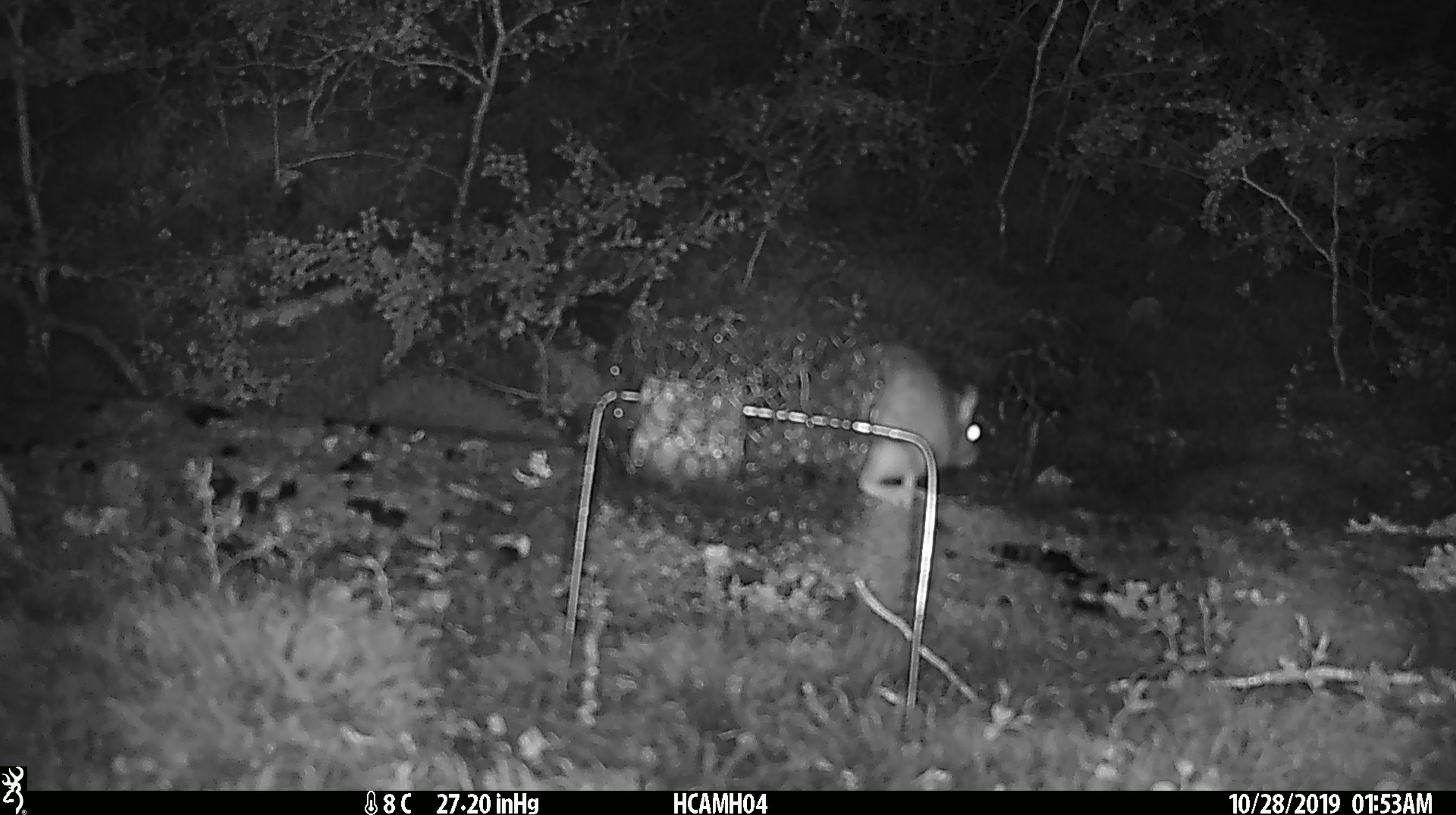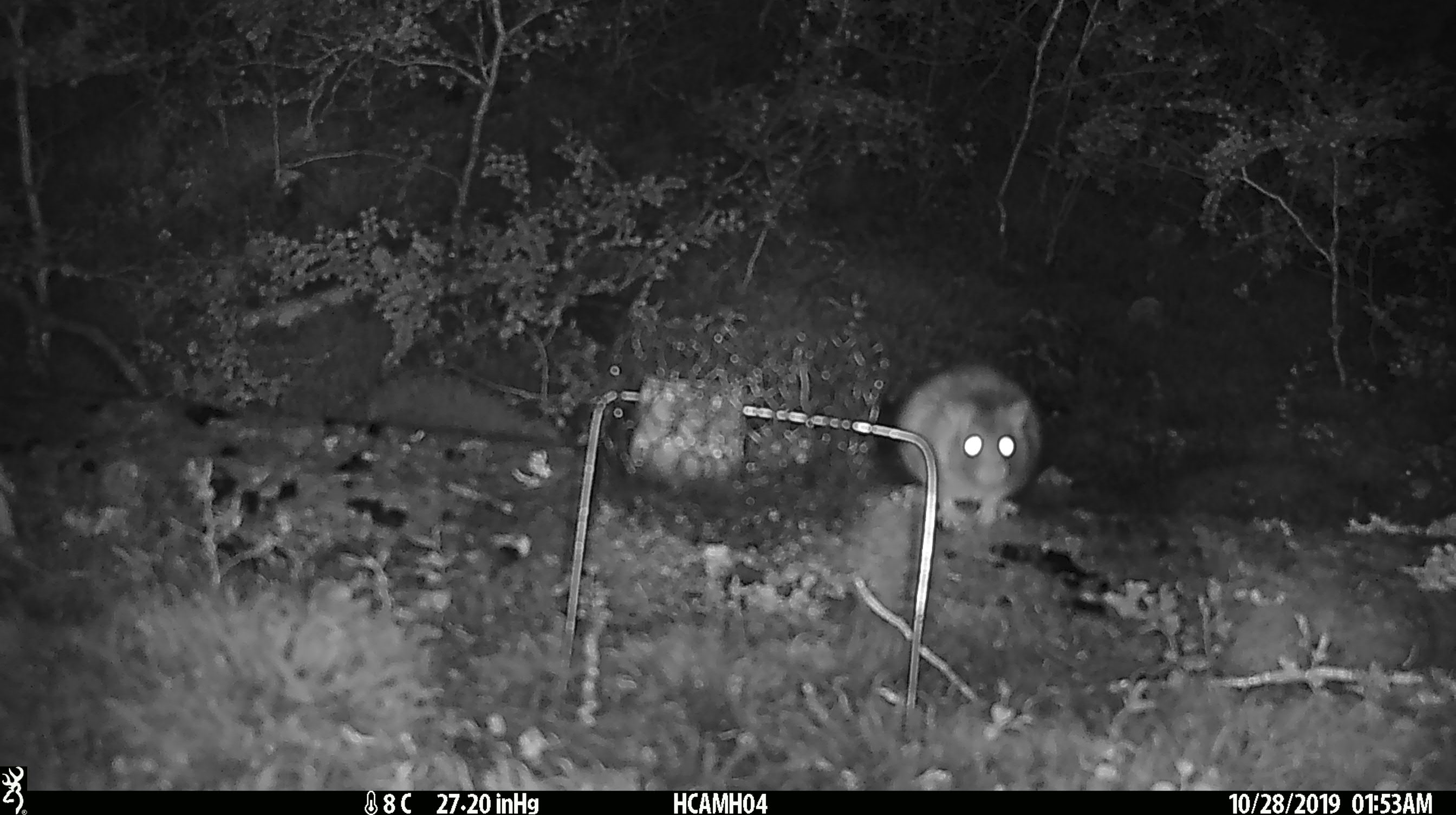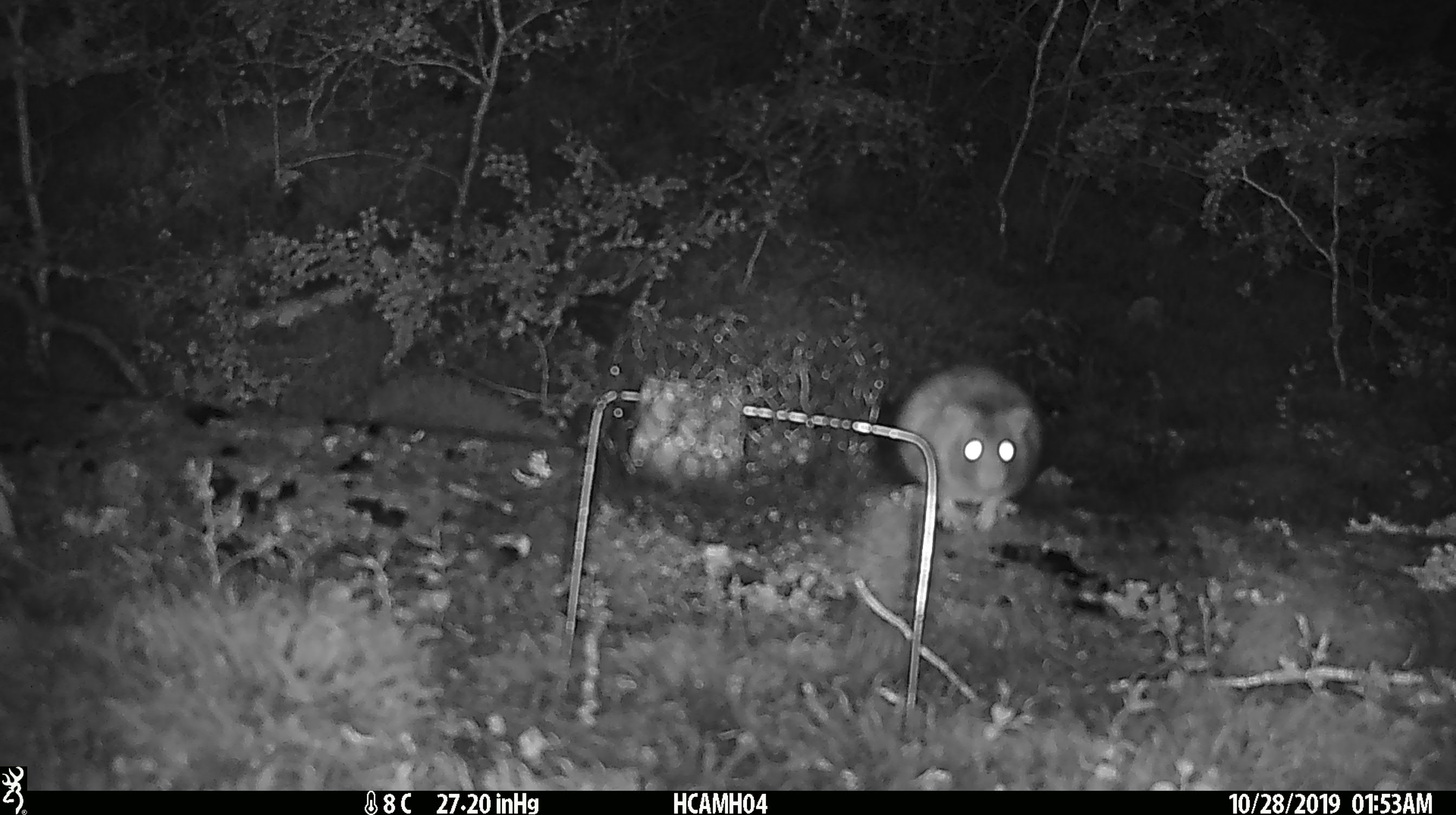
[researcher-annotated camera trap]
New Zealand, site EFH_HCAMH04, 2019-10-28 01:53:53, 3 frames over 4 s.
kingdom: Animalia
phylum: Chordata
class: Mammalia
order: Rodentia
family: Muridae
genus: Rattus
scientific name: Rattus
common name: rat